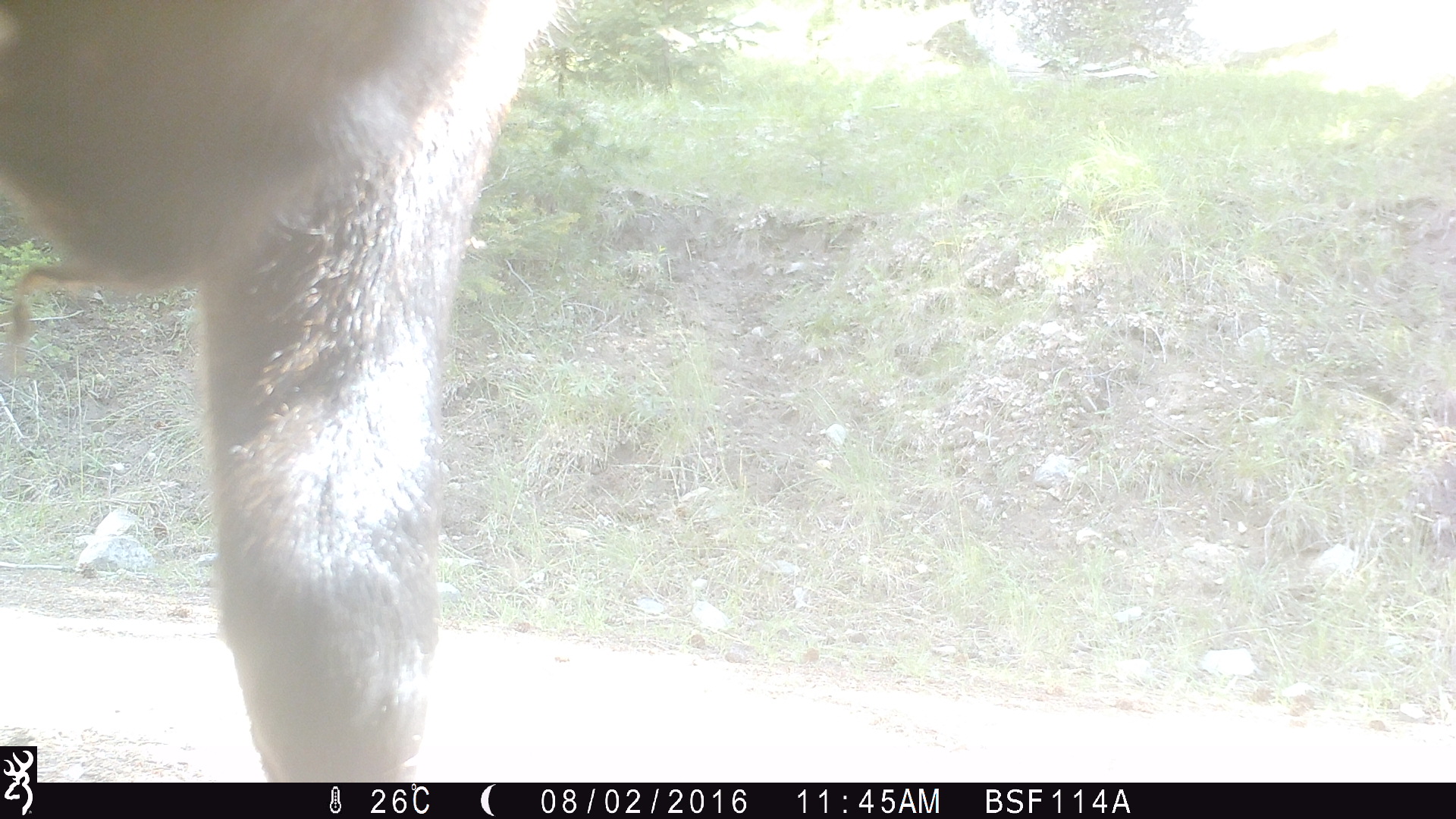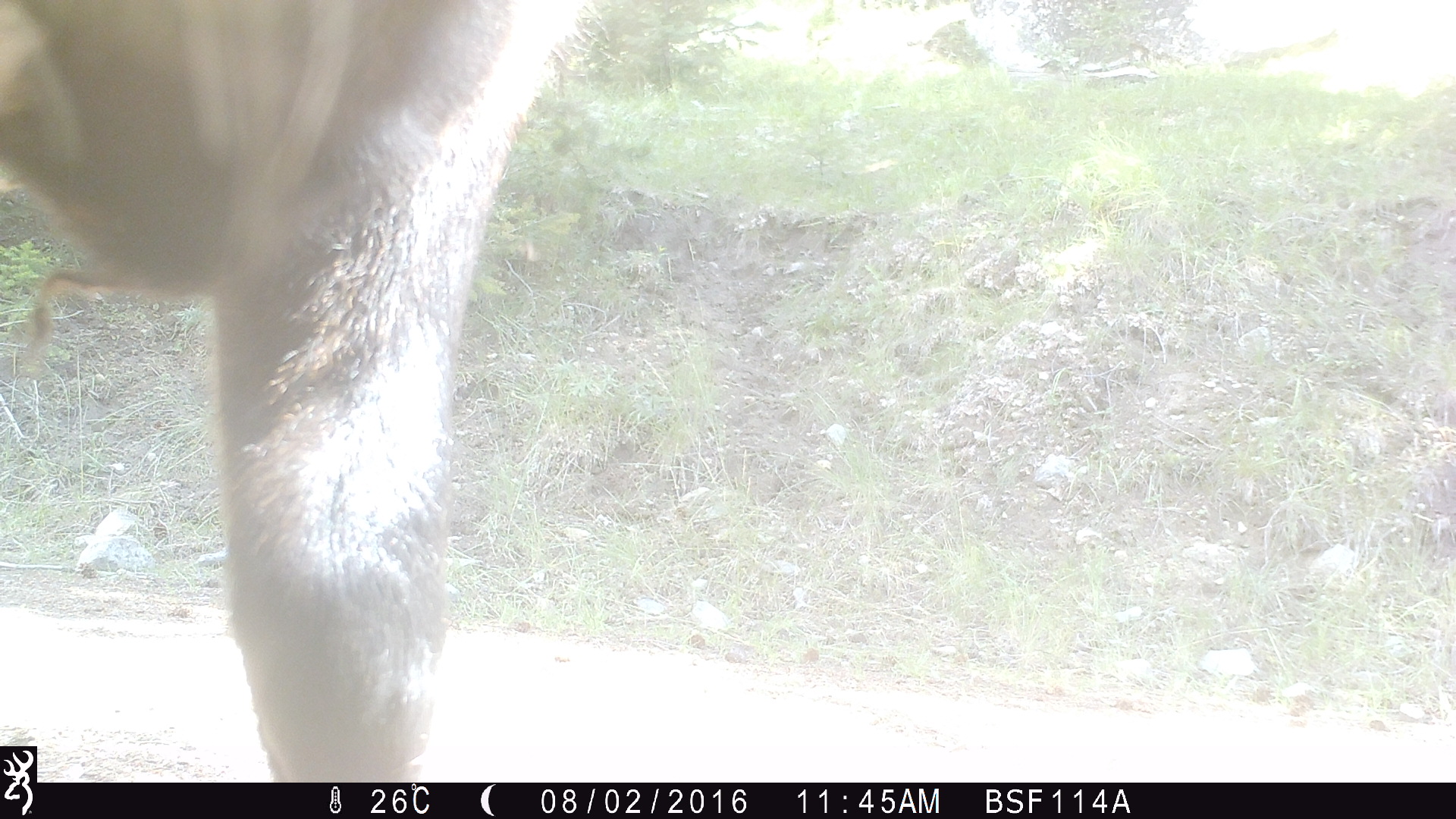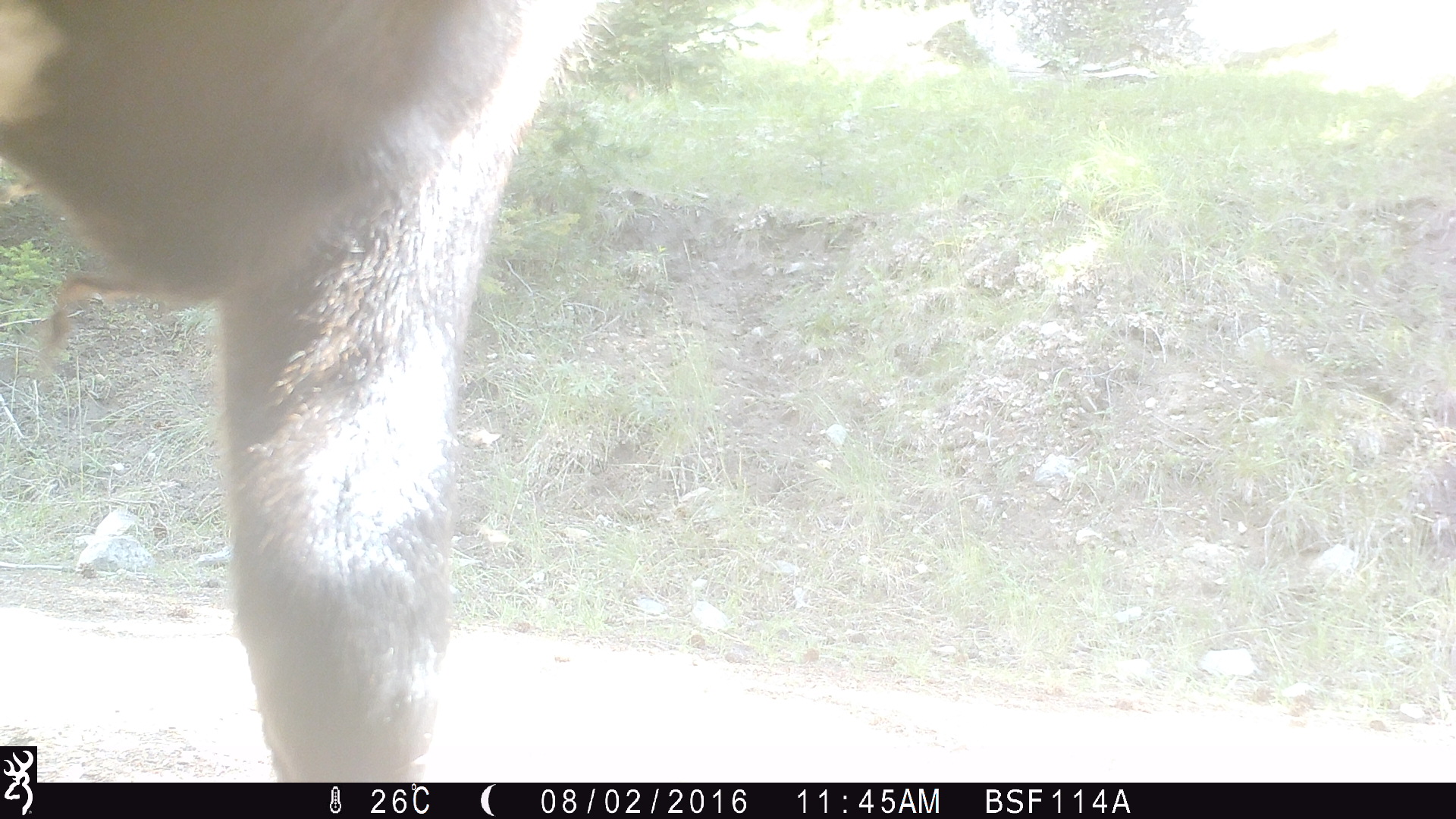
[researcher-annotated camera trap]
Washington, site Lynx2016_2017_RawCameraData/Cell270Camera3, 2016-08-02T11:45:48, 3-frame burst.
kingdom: Animalia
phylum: Chordata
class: Mammalia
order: Artiodactyla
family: Bovidae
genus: Bos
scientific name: Bos taurus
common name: domestic cattle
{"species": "domestic cattle (Bos taurus)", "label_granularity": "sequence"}